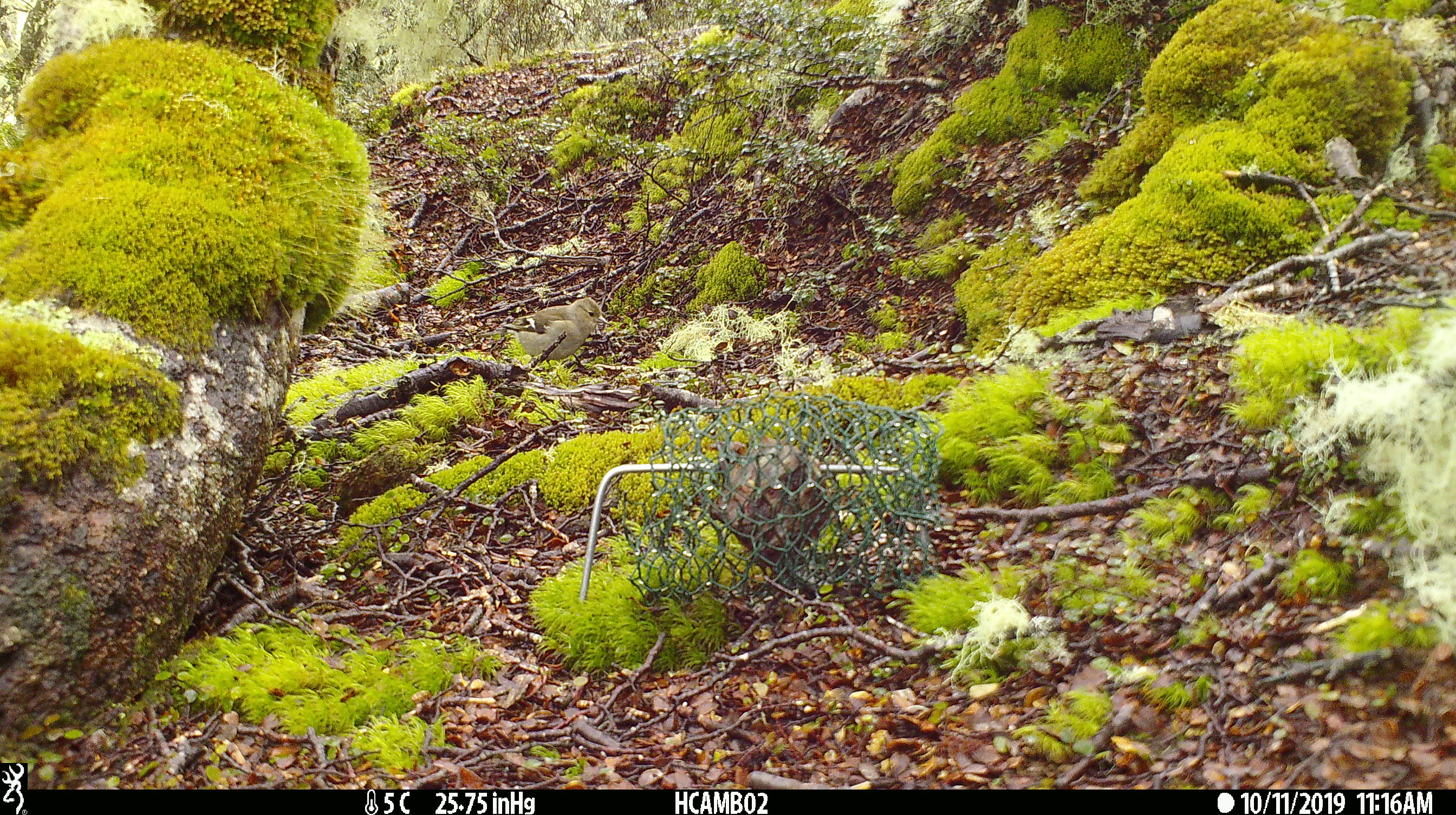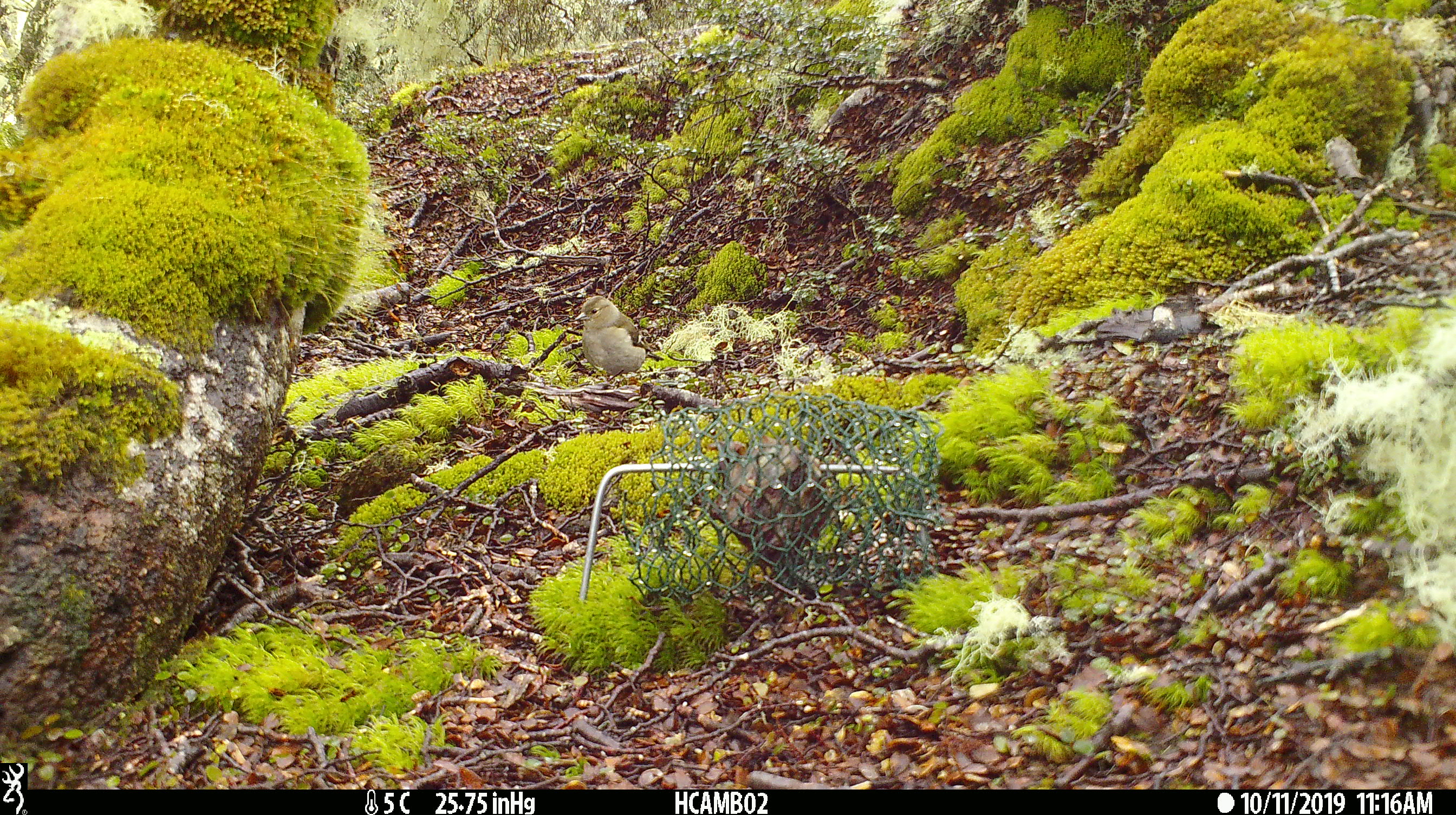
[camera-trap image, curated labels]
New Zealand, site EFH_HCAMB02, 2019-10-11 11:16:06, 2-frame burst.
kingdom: Animalia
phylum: Chordata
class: Aves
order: Passeriformes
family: Fringillidae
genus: Fringilla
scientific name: Fringilla coelebs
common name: common chaffinch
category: chaffinch